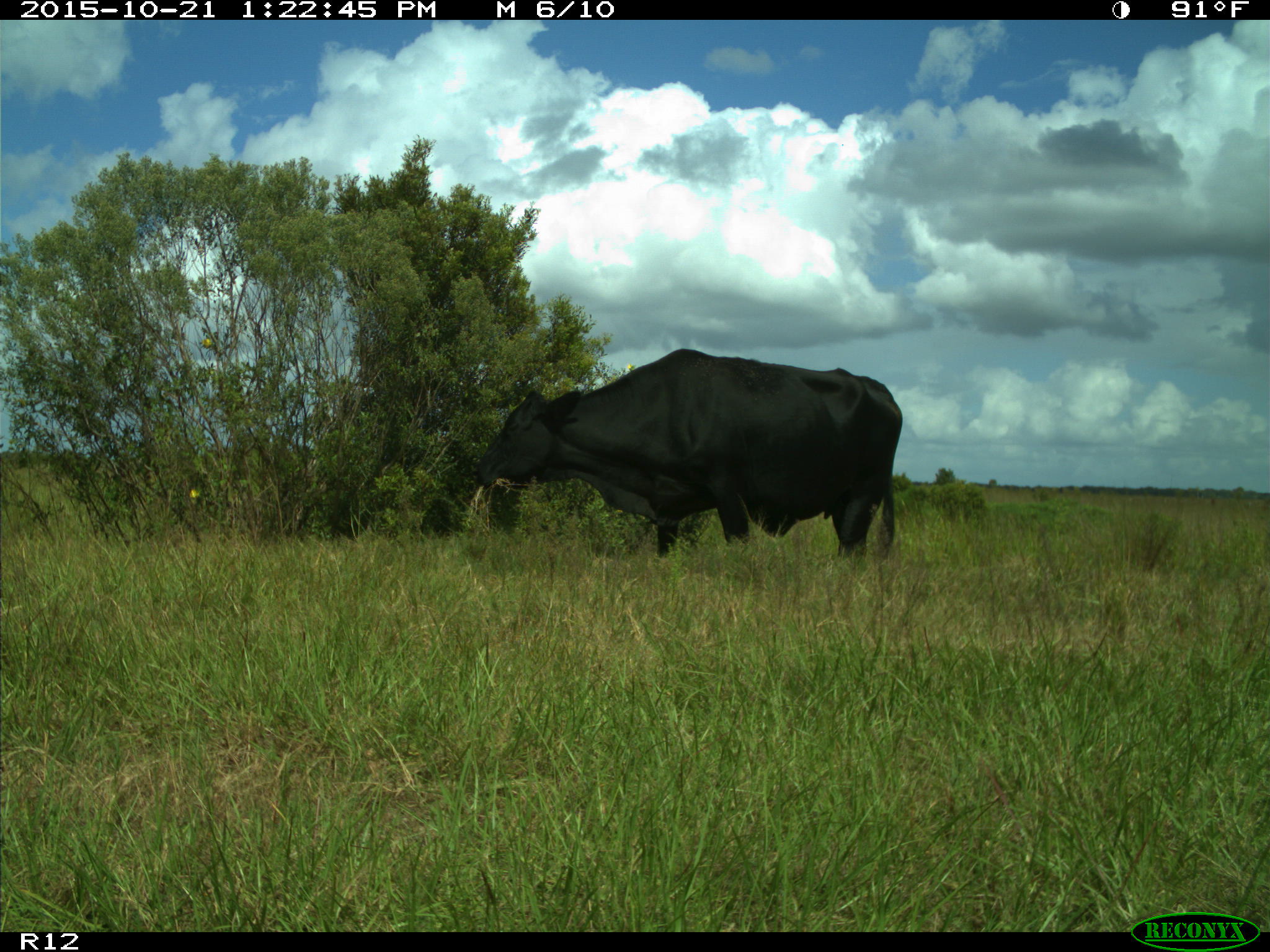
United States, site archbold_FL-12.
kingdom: Animalia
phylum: Chordata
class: Mammalia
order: Artiodactyla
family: Bovidae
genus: Bos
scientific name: Bos taurus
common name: domestic cow